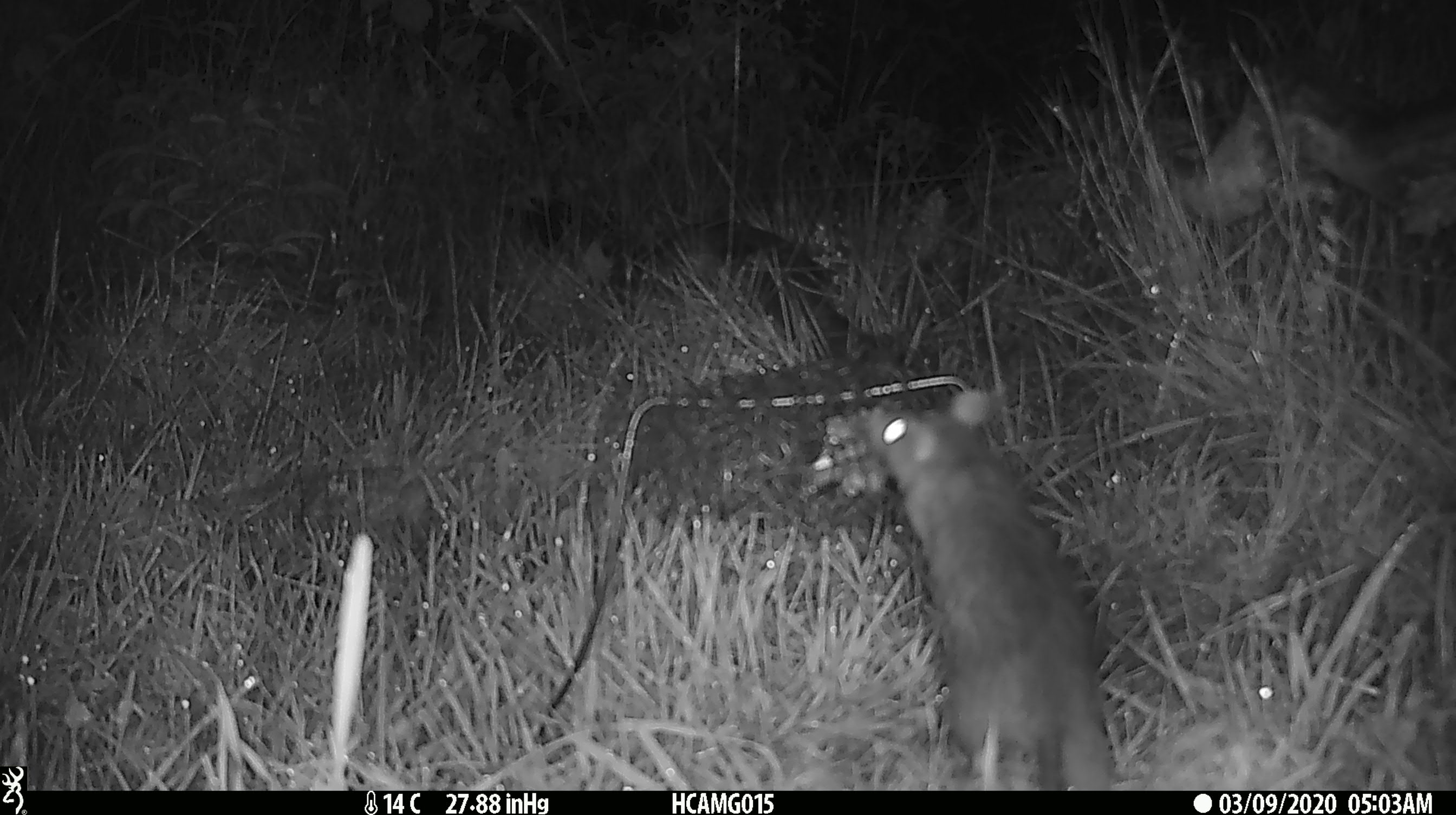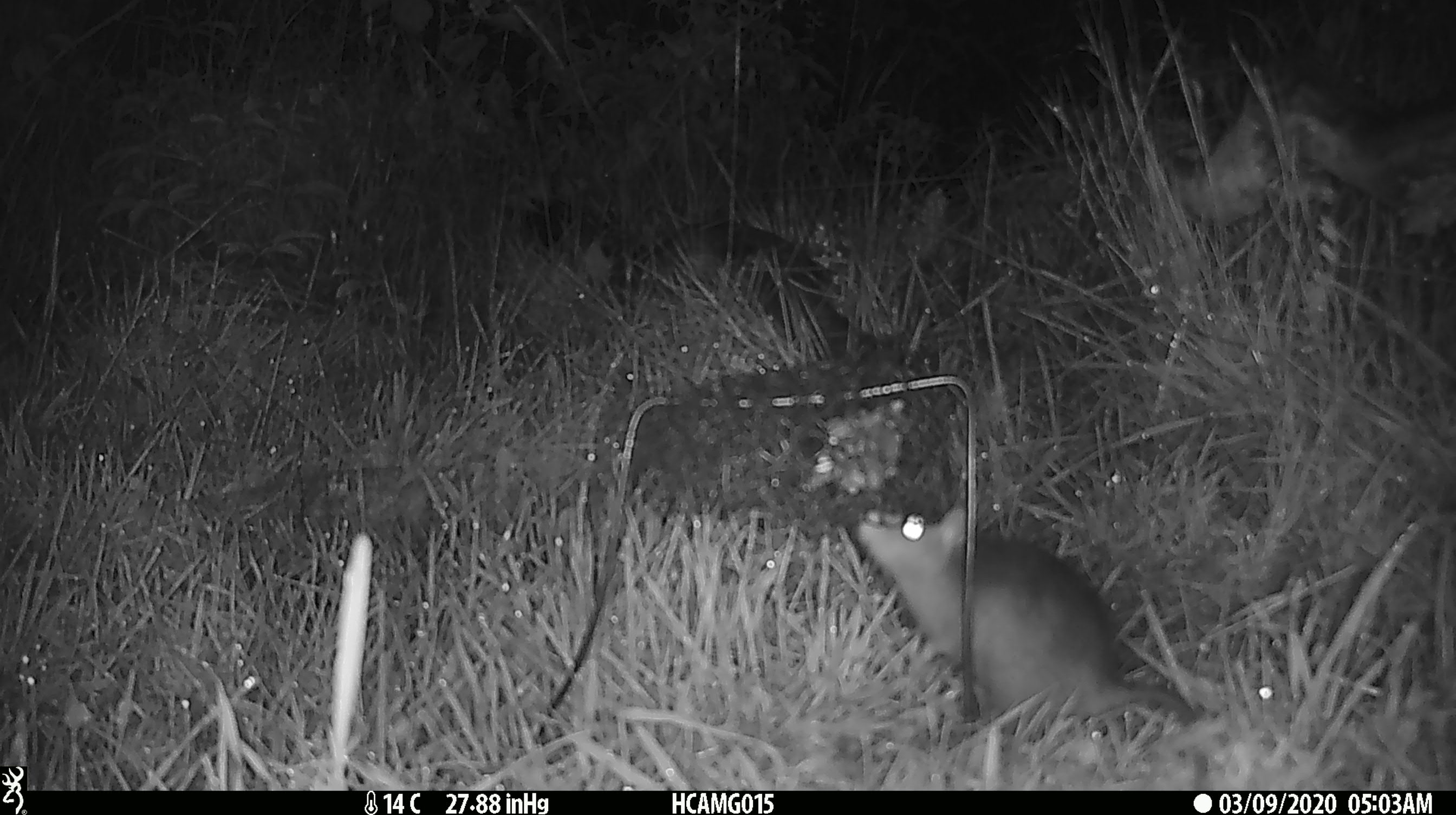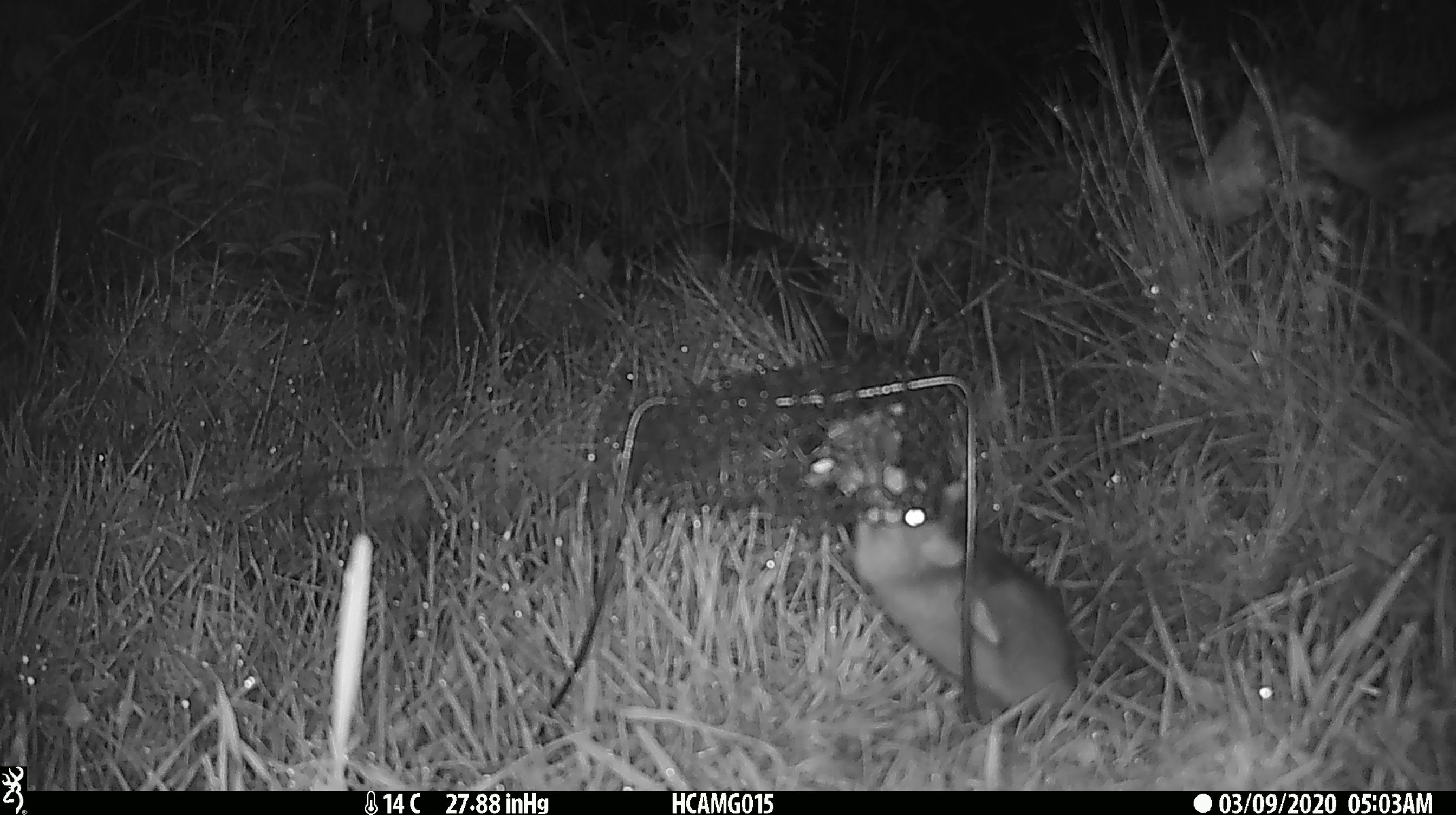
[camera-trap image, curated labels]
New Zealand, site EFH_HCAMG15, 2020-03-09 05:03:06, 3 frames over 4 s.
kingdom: Animalia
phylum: Chordata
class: Mammalia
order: Rodentia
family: Muridae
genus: Rattus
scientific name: Rattus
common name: rat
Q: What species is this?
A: Rat (Rattus).